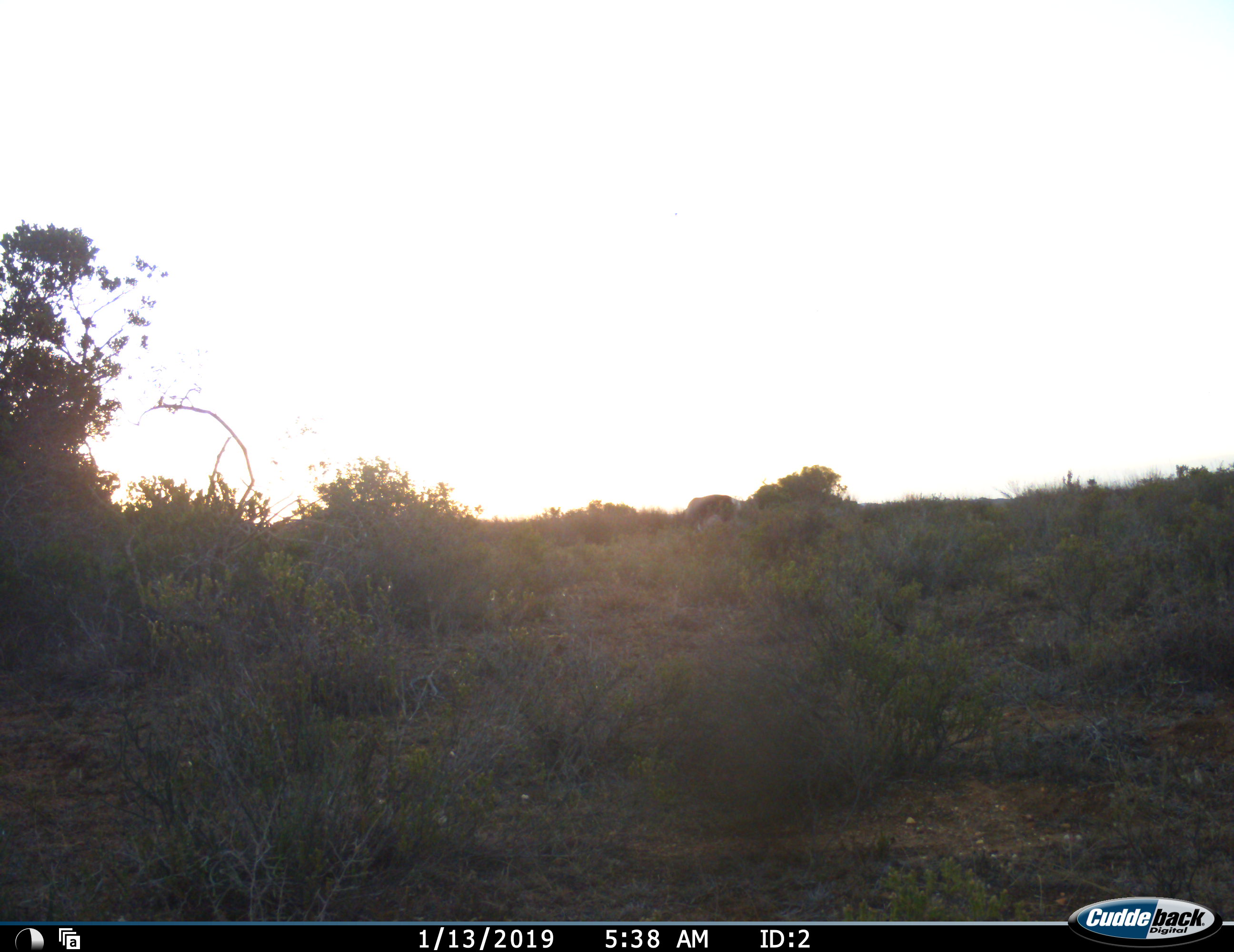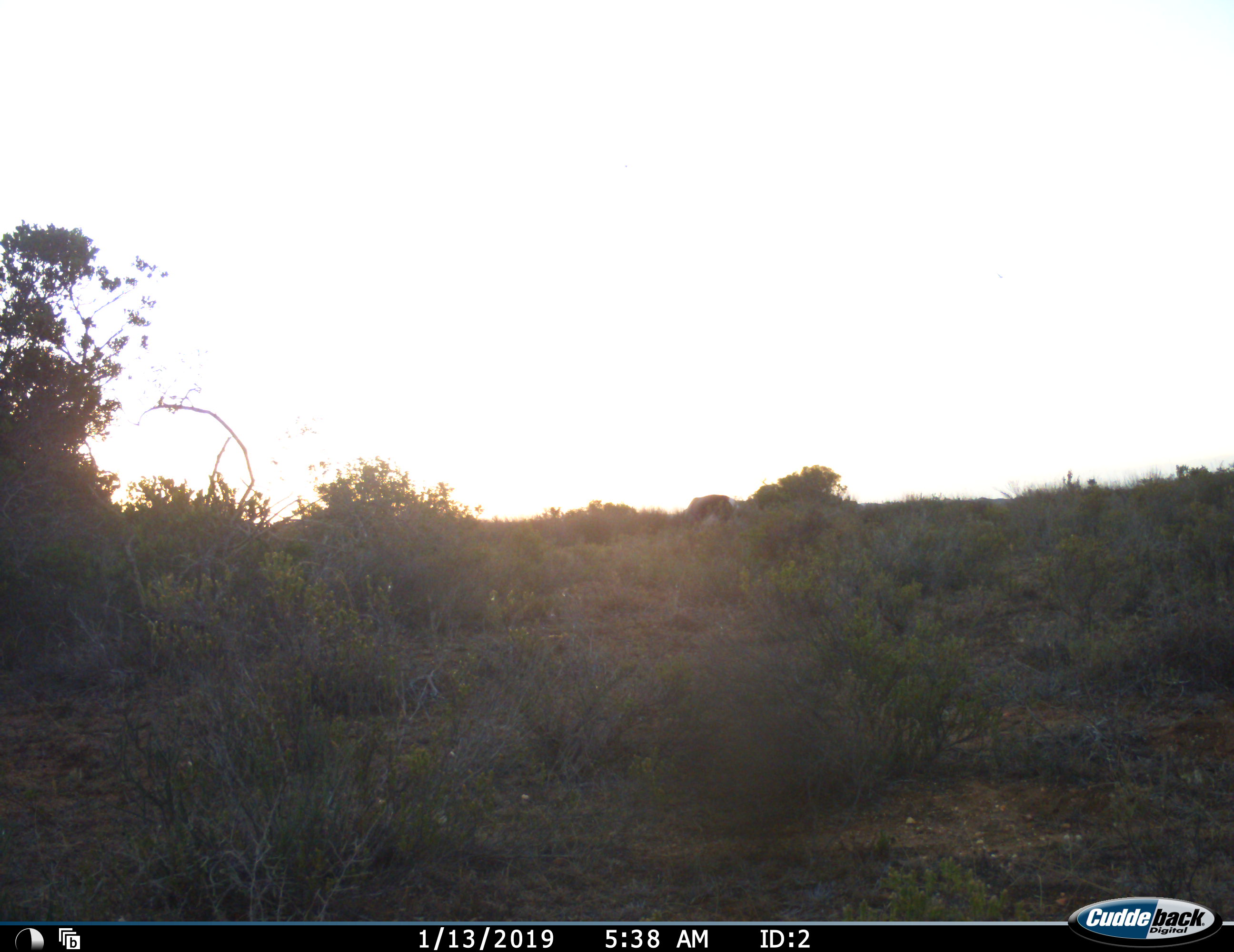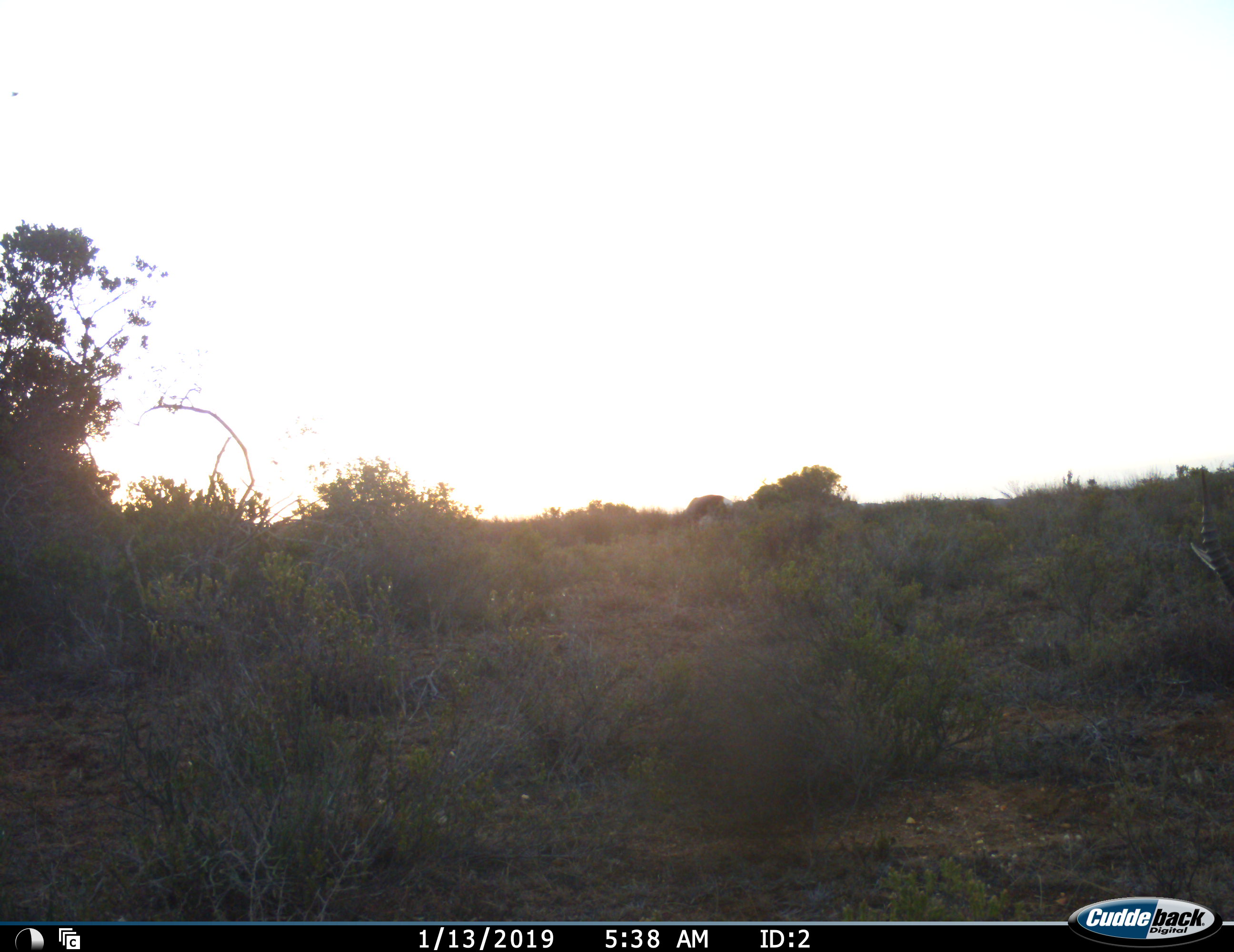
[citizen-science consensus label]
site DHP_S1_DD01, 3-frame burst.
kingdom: Animalia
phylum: Chordata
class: Mammalia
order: Artiodactyla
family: Bovidae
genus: Damaliscus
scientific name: Damaliscus pygargus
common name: bontebok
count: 2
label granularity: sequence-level